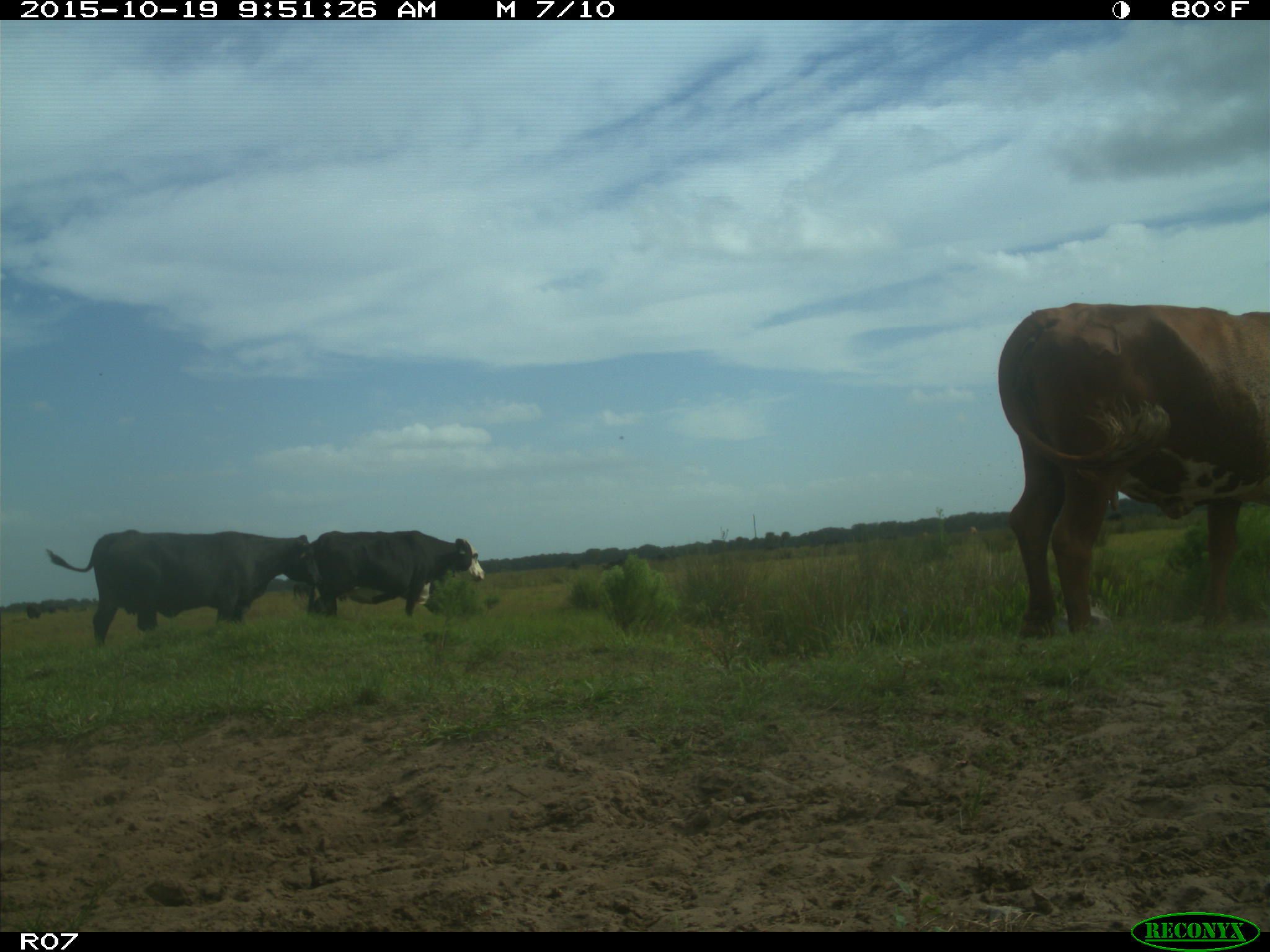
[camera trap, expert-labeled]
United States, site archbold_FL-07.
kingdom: Animalia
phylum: Chordata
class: Mammalia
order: Artiodactyla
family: Bovidae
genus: Bos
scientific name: Bos taurus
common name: domestic cow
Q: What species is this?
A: Bos taurus (domestic cow).